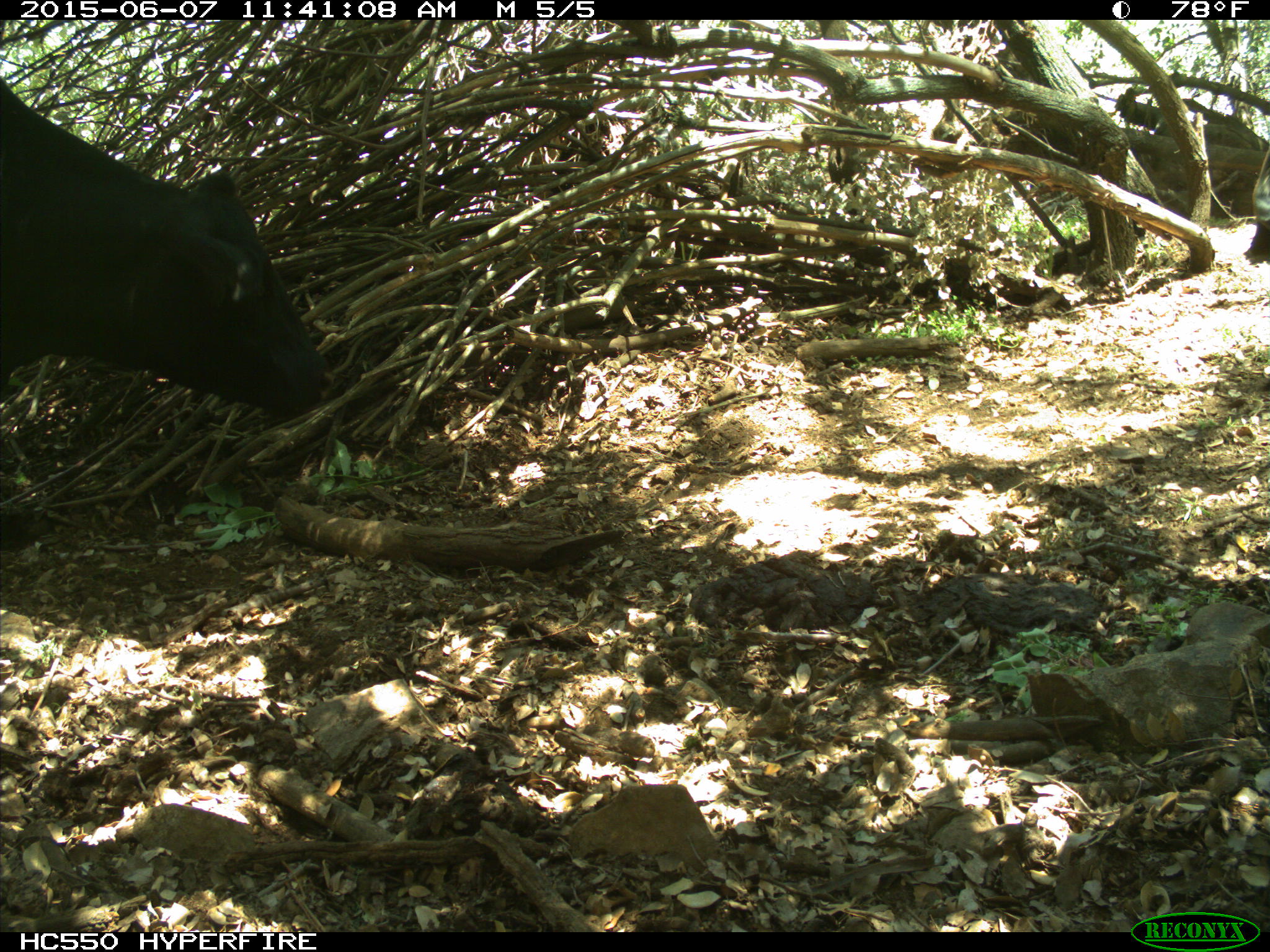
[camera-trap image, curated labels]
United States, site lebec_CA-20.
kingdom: Animalia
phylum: Chordata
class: Mammalia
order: Artiodactyla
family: Bovidae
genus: Bos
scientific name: Bos taurus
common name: domestic cow